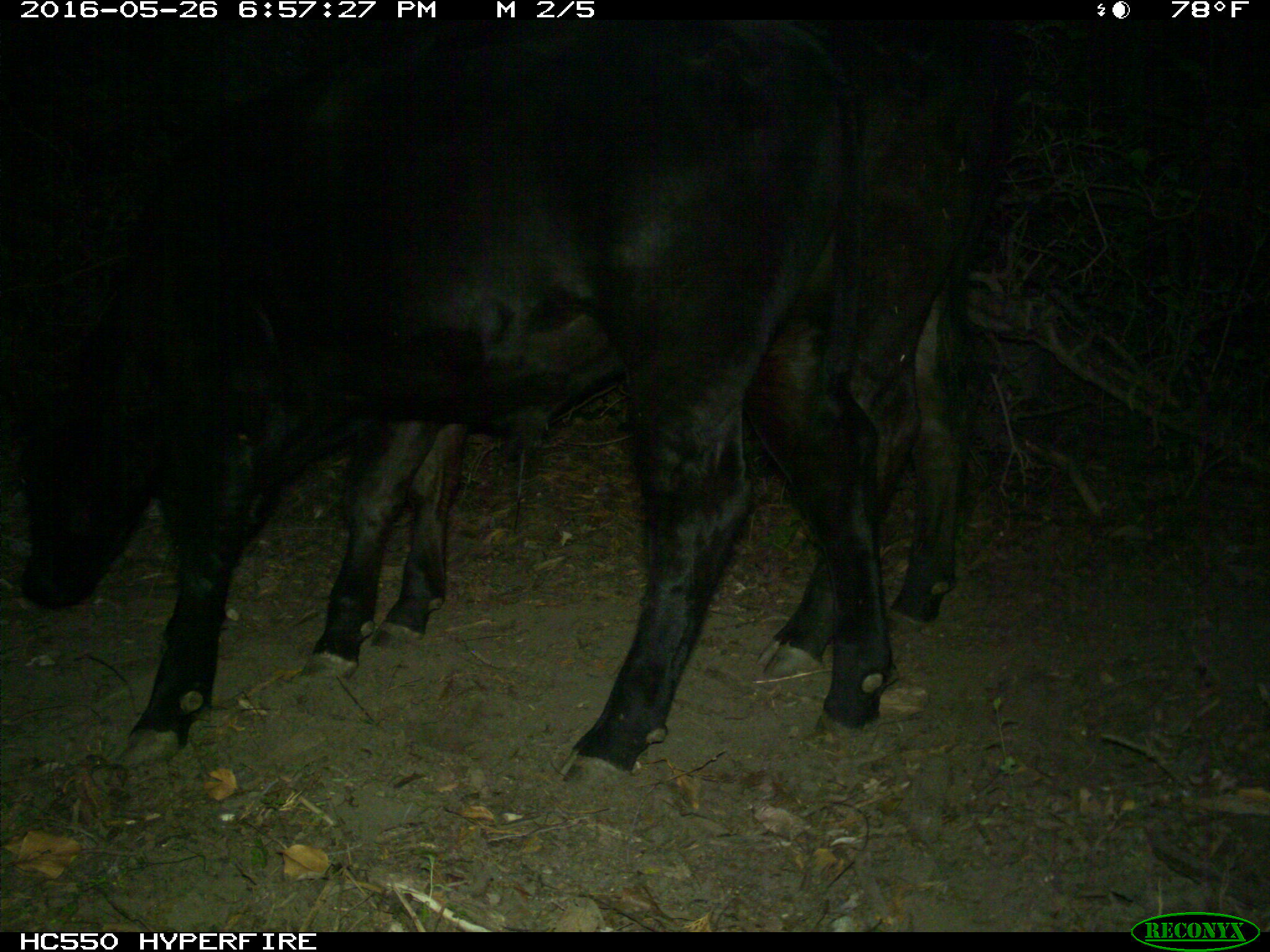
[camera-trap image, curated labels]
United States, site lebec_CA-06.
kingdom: Animalia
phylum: Chordata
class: Mammalia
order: Artiodactyla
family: Bovidae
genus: Bos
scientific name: Bos taurus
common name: domestic cow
Bos taurus (domestic cow).